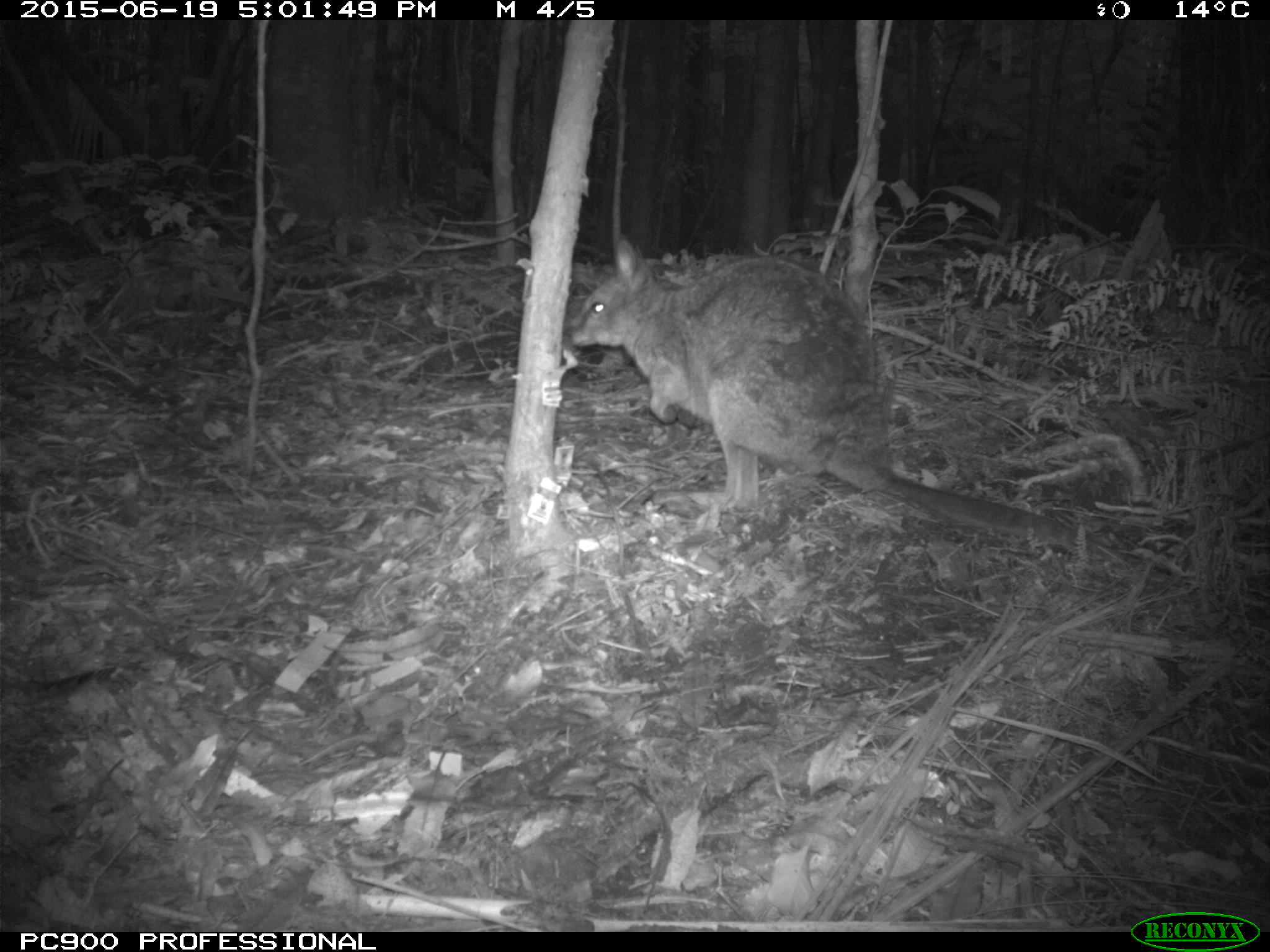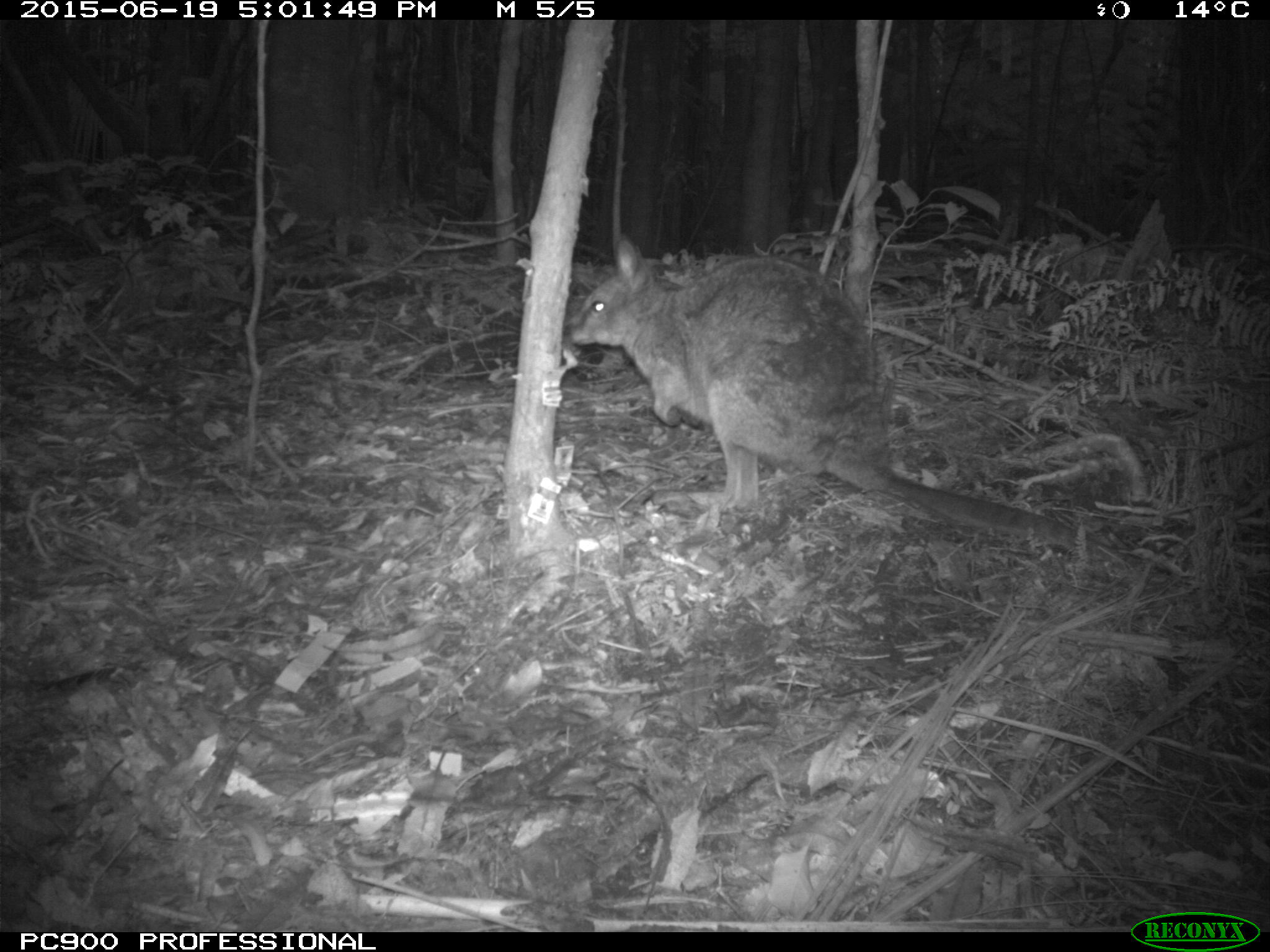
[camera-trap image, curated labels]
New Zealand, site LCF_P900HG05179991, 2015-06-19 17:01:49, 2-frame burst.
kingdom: Animalia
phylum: Chordata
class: Mammalia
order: Diprotodontia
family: Macropodidae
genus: Notamacropus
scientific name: Notamacropus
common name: wallaby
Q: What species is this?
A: Wallaby (Notamacropus).